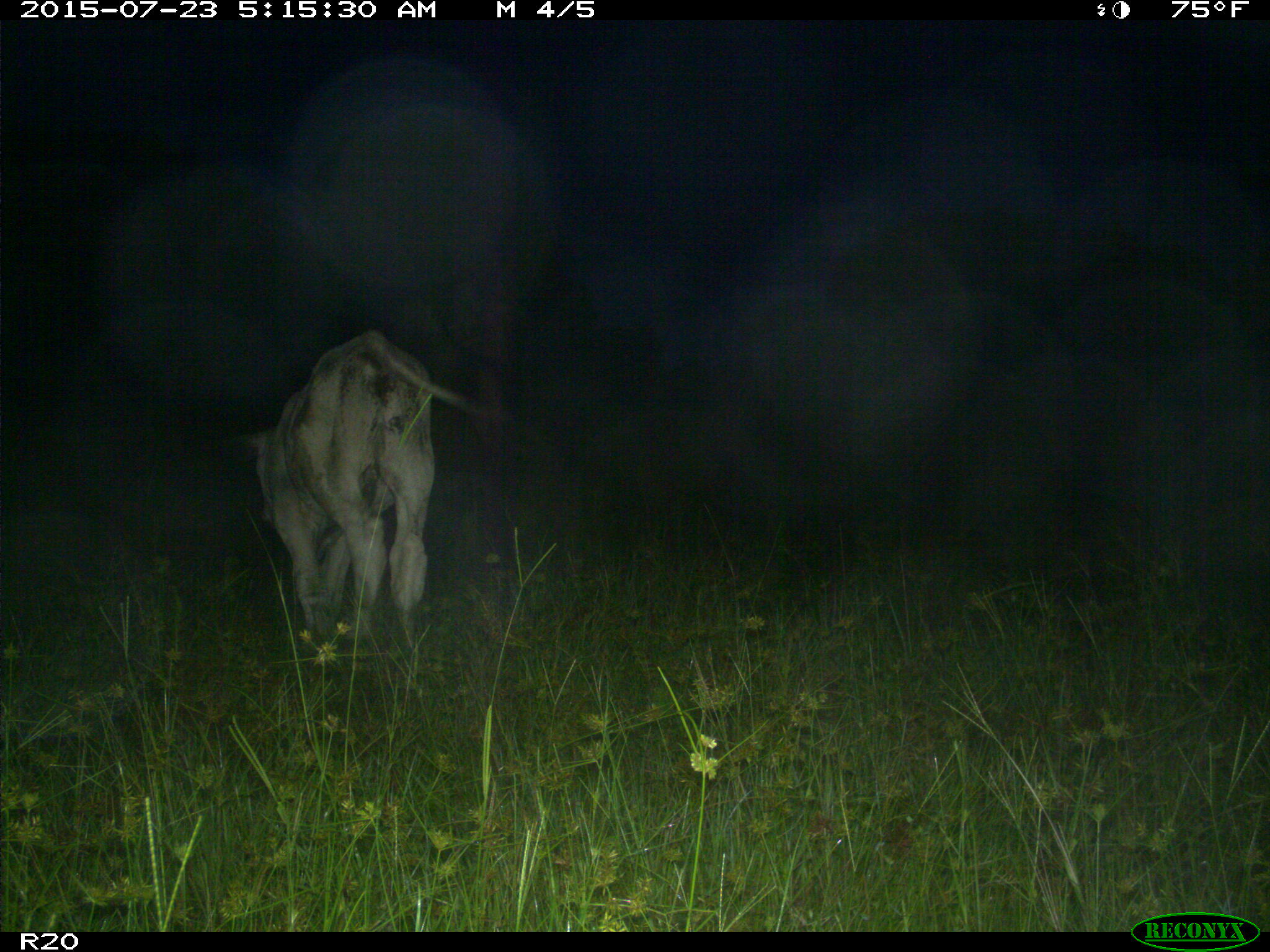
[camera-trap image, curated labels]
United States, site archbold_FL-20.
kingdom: Animalia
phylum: Chordata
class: Mammalia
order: Artiodactyla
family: Bovidae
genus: Bos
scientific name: Bos taurus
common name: domestic cow